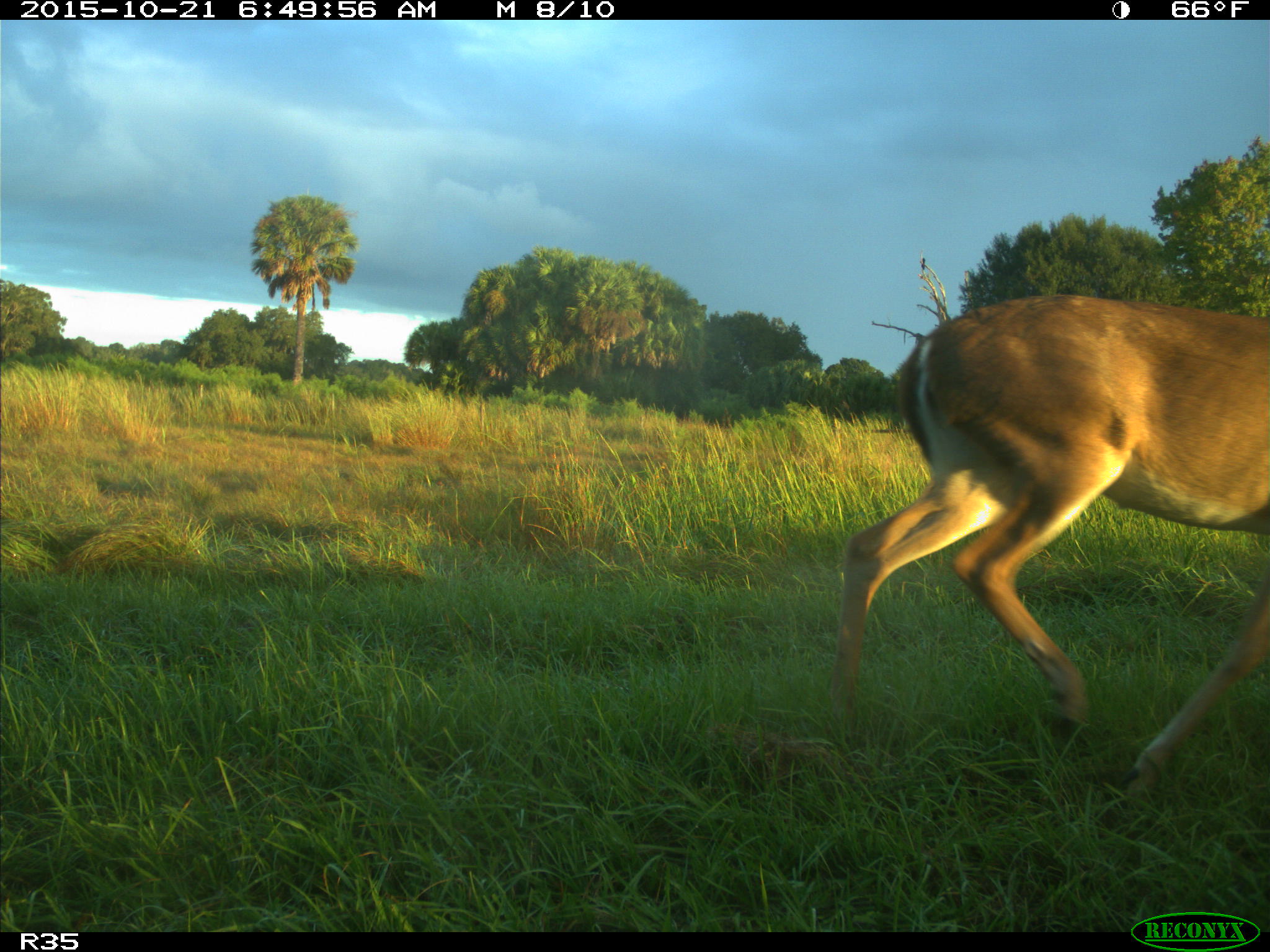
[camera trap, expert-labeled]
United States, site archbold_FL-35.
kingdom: Animalia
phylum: Chordata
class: Mammalia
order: Artiodactyla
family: Cervidae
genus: Odocoileus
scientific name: Odocoileus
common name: deer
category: unidentified deer